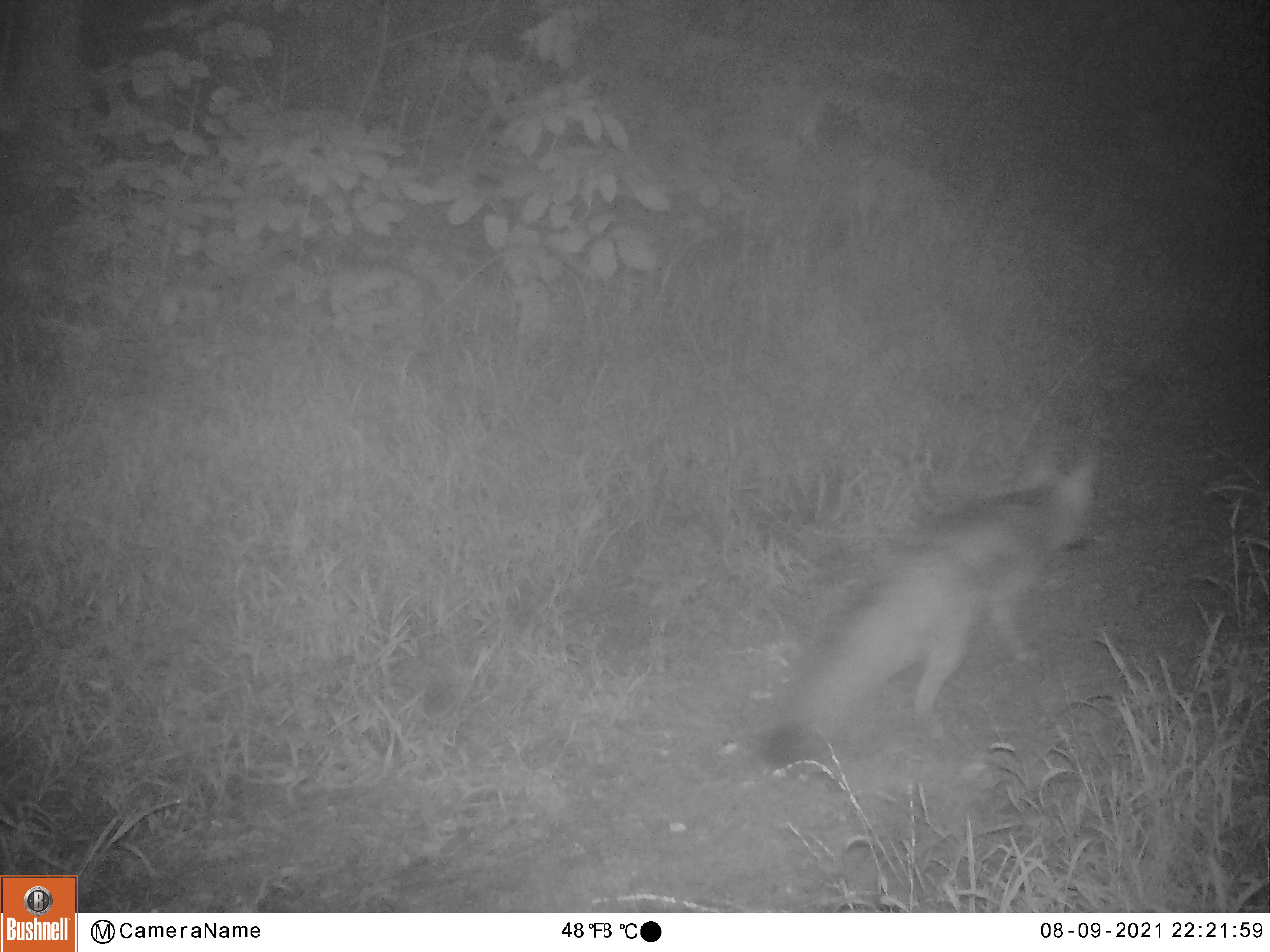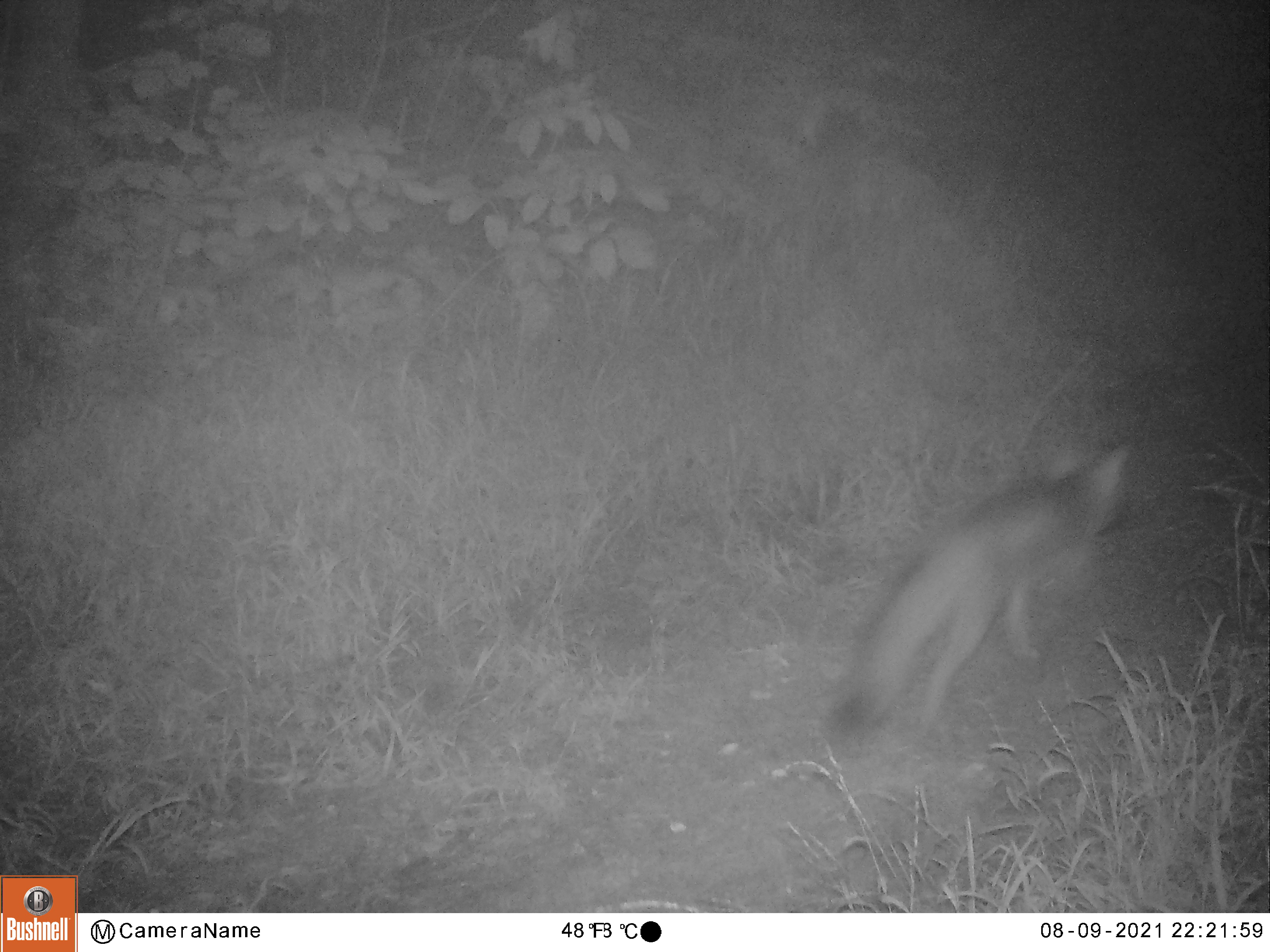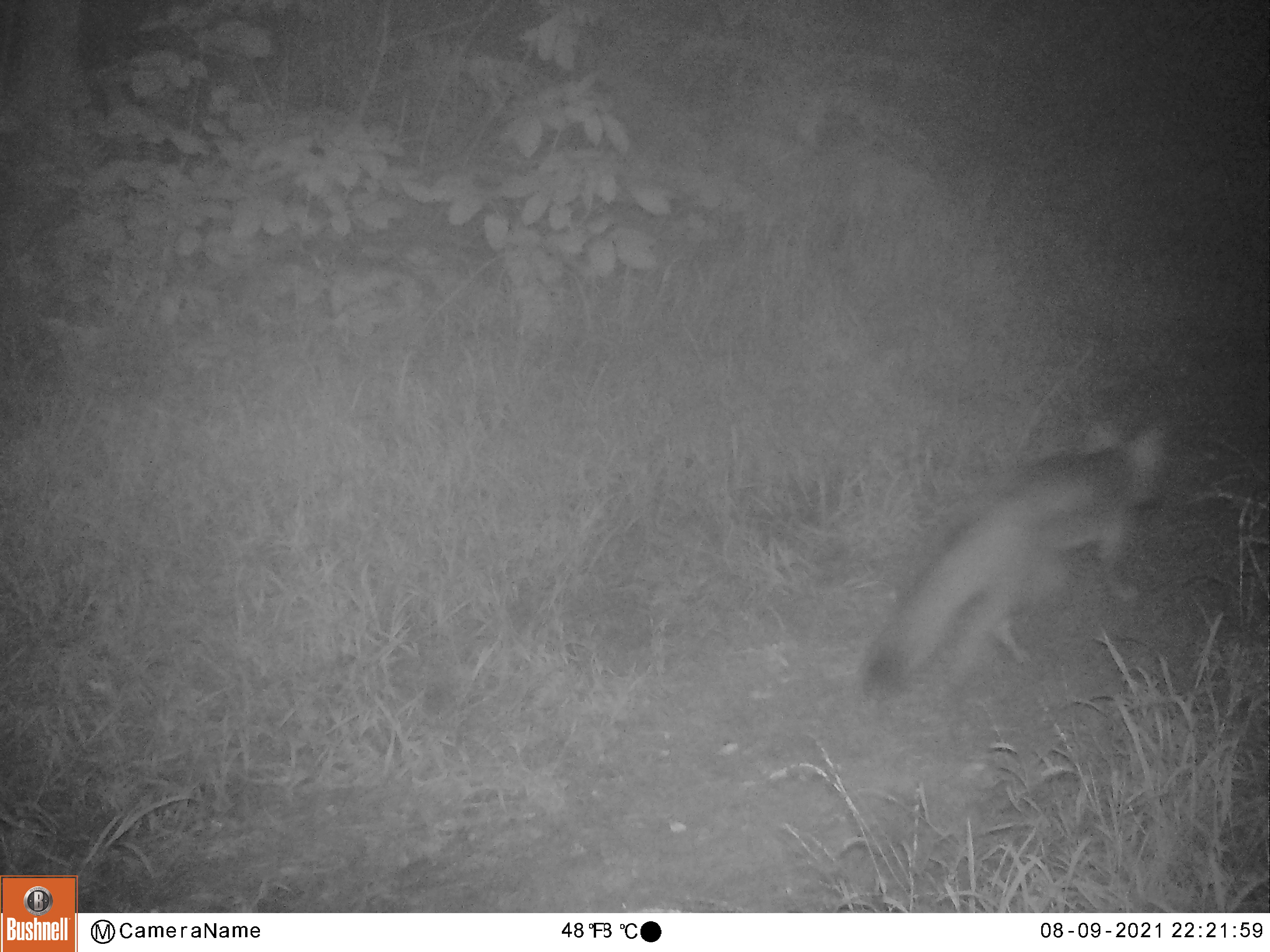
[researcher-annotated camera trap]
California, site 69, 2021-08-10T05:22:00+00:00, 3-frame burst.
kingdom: Animalia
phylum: Chordata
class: Mammalia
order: Carnivora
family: Canidae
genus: Urocyon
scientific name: Urocyon cinereoargenteus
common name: gray fox